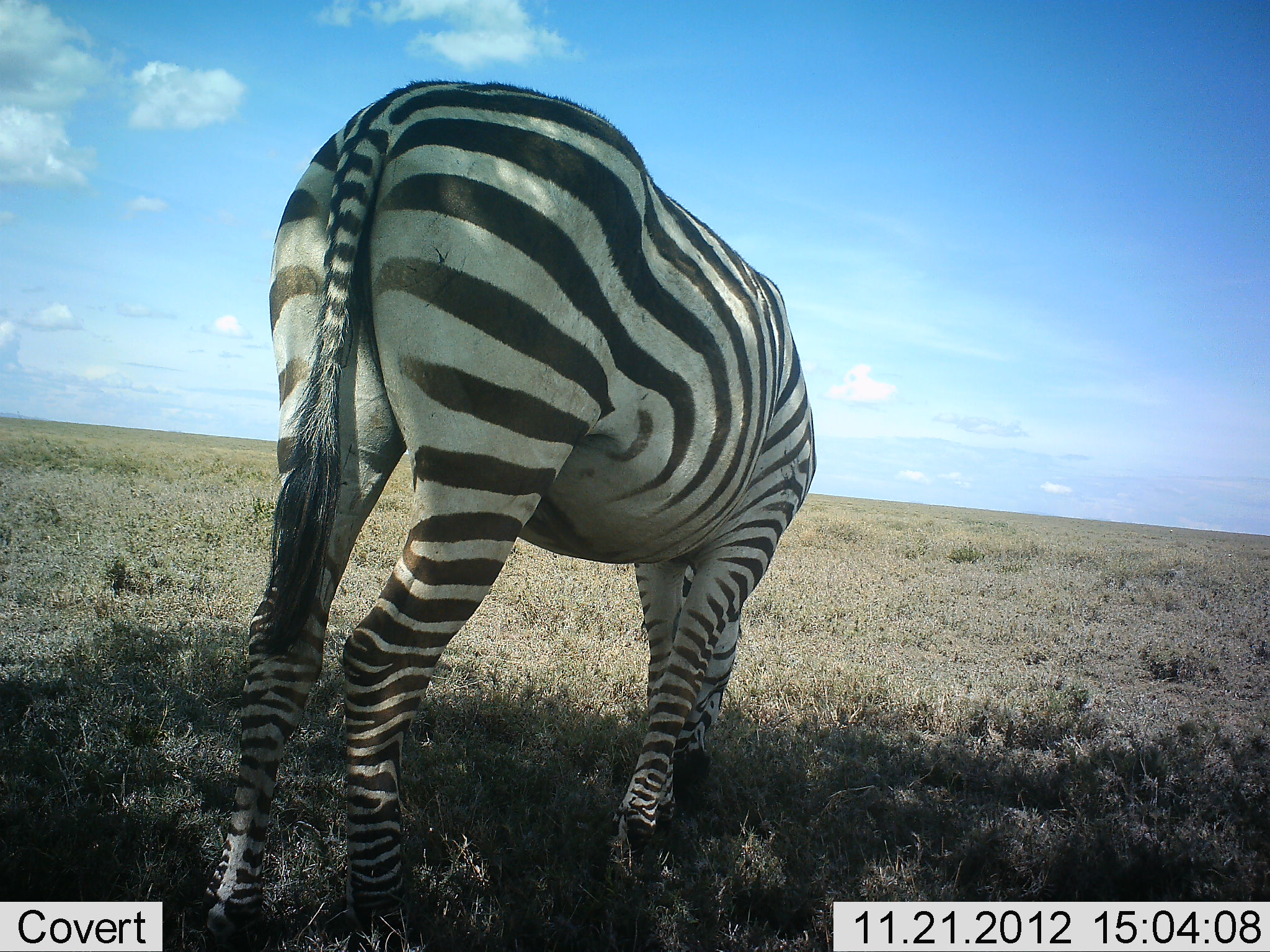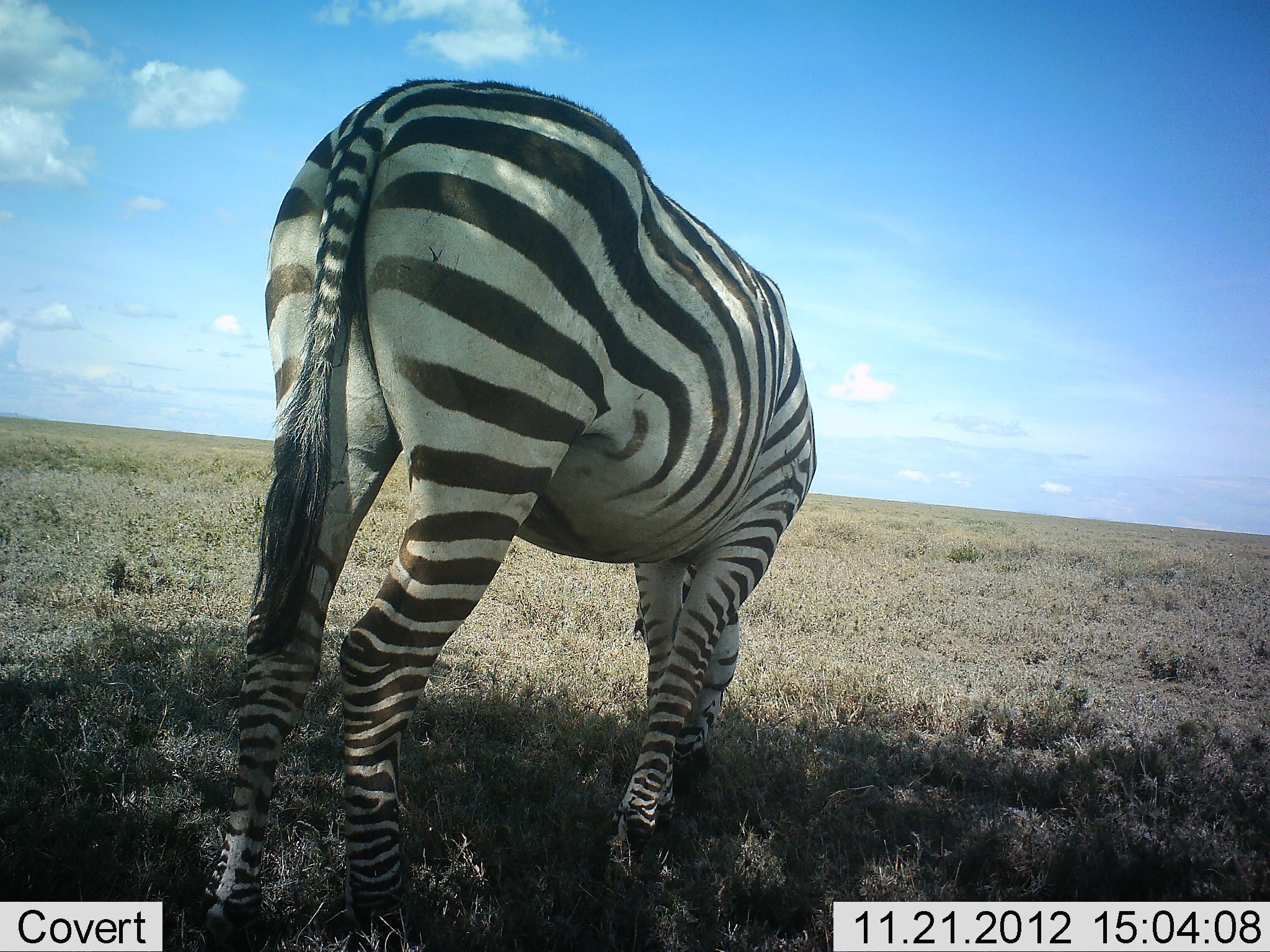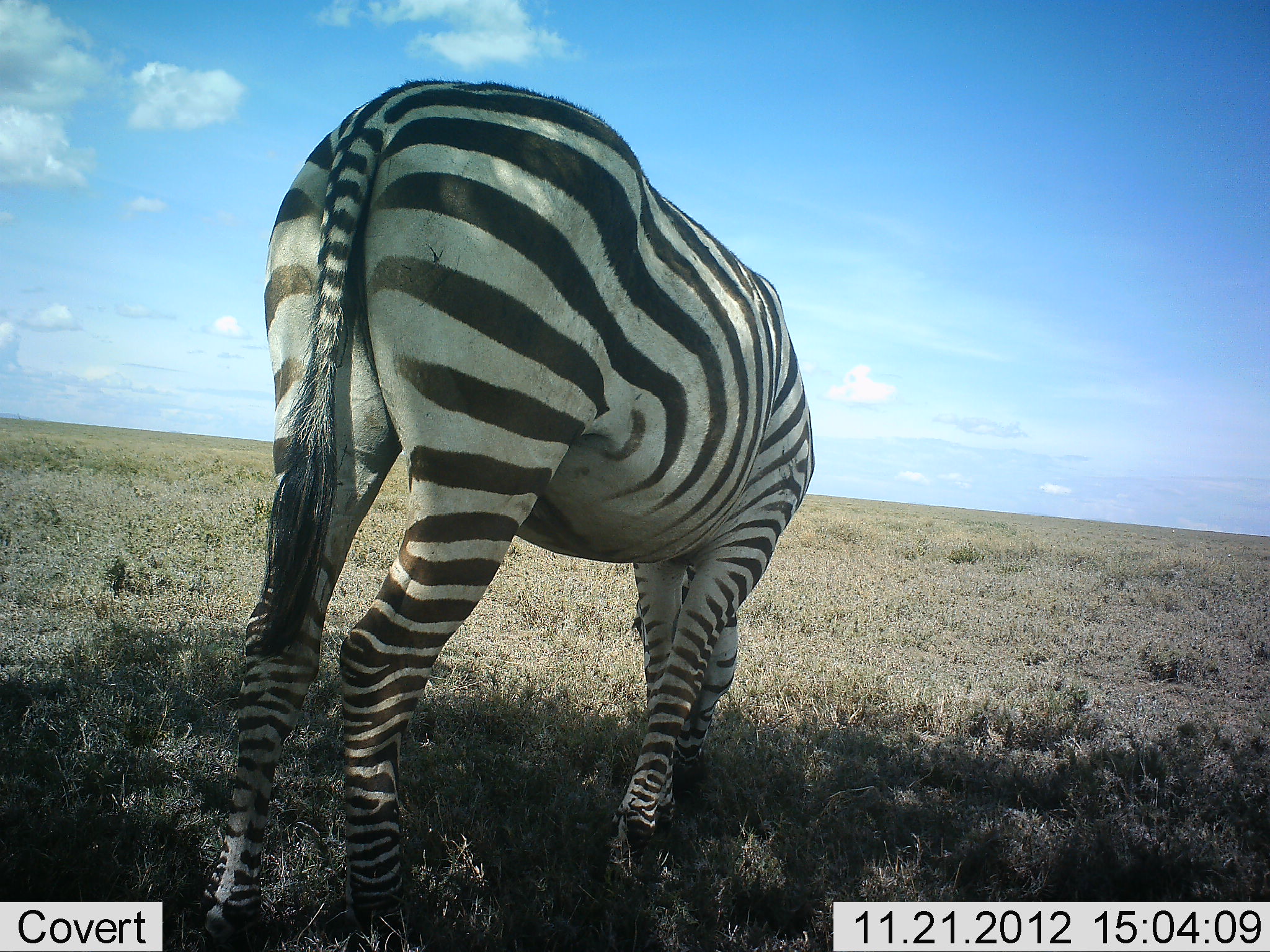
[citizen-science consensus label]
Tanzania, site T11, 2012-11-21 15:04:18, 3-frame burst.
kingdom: Animalia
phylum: Chordata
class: Mammalia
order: Perissodactyla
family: Equidae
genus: Equus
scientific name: Equus quagga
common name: plains zebra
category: zebra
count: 1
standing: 10%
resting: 0%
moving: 0%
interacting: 0%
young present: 0%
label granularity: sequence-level